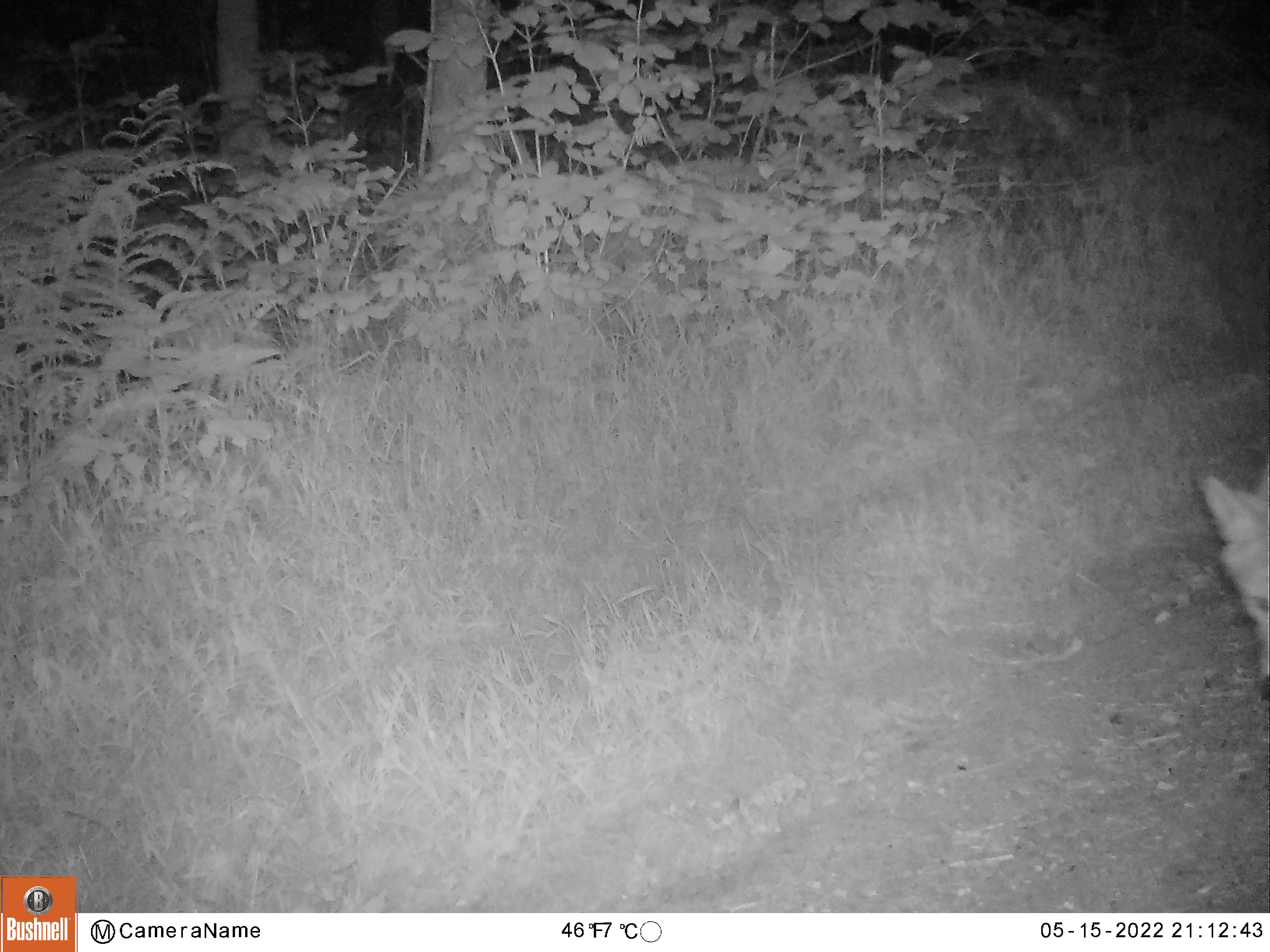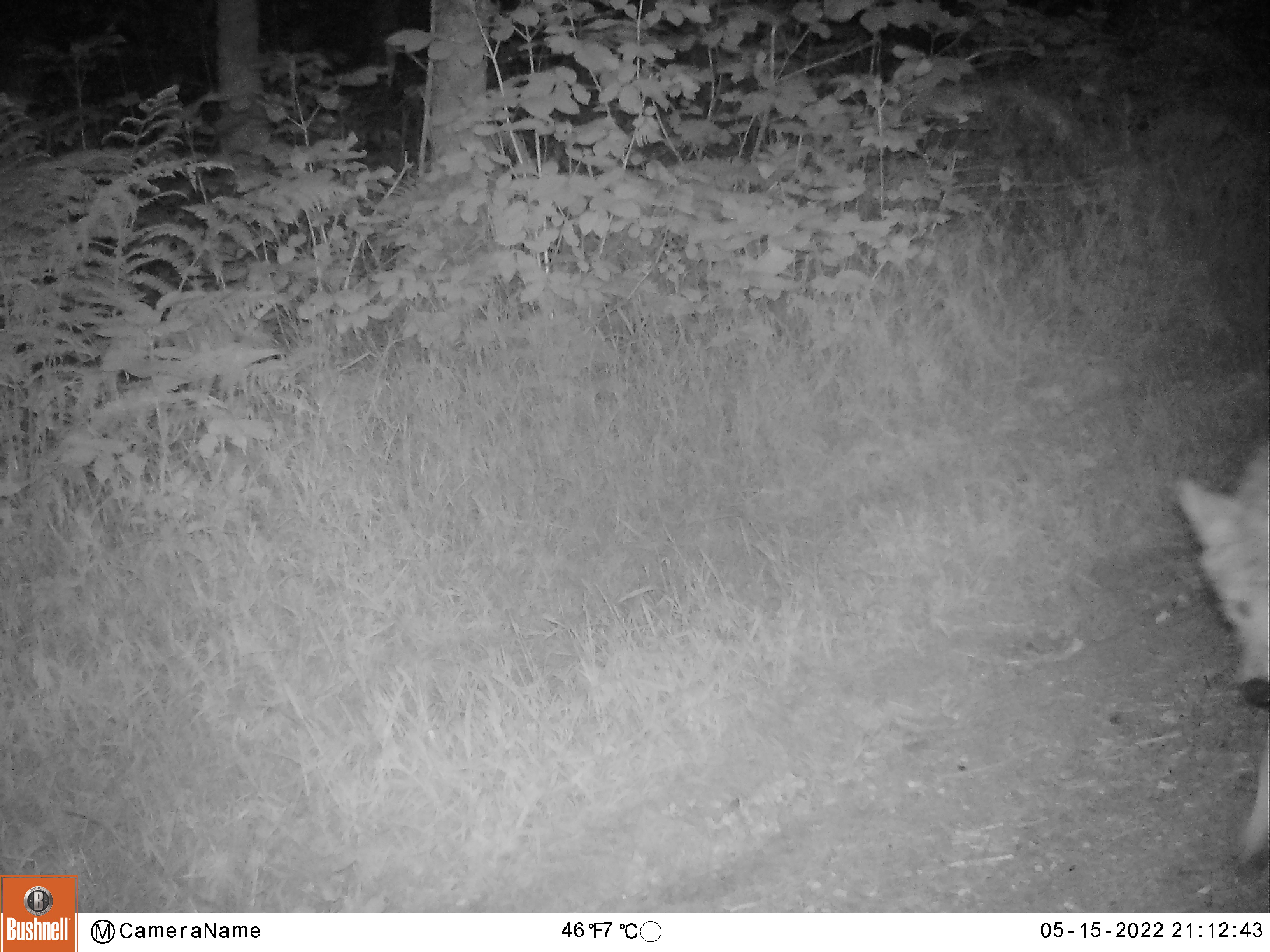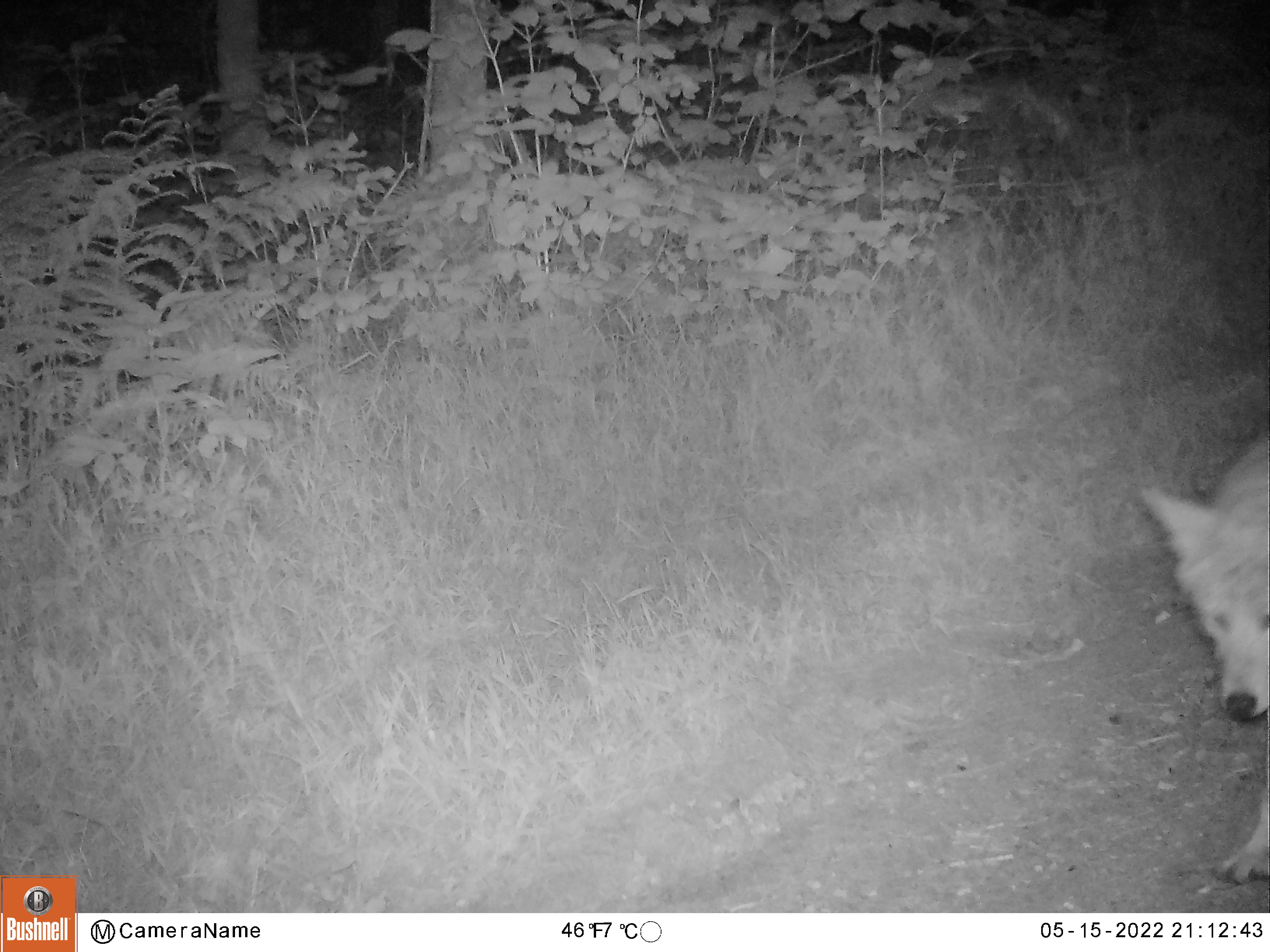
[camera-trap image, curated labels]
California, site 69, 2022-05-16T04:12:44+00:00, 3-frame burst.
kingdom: Animalia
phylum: Chordata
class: Mammalia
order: Carnivora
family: Canidae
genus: Canis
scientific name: Canis latrans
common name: coyote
Coyote (Canis latrans).